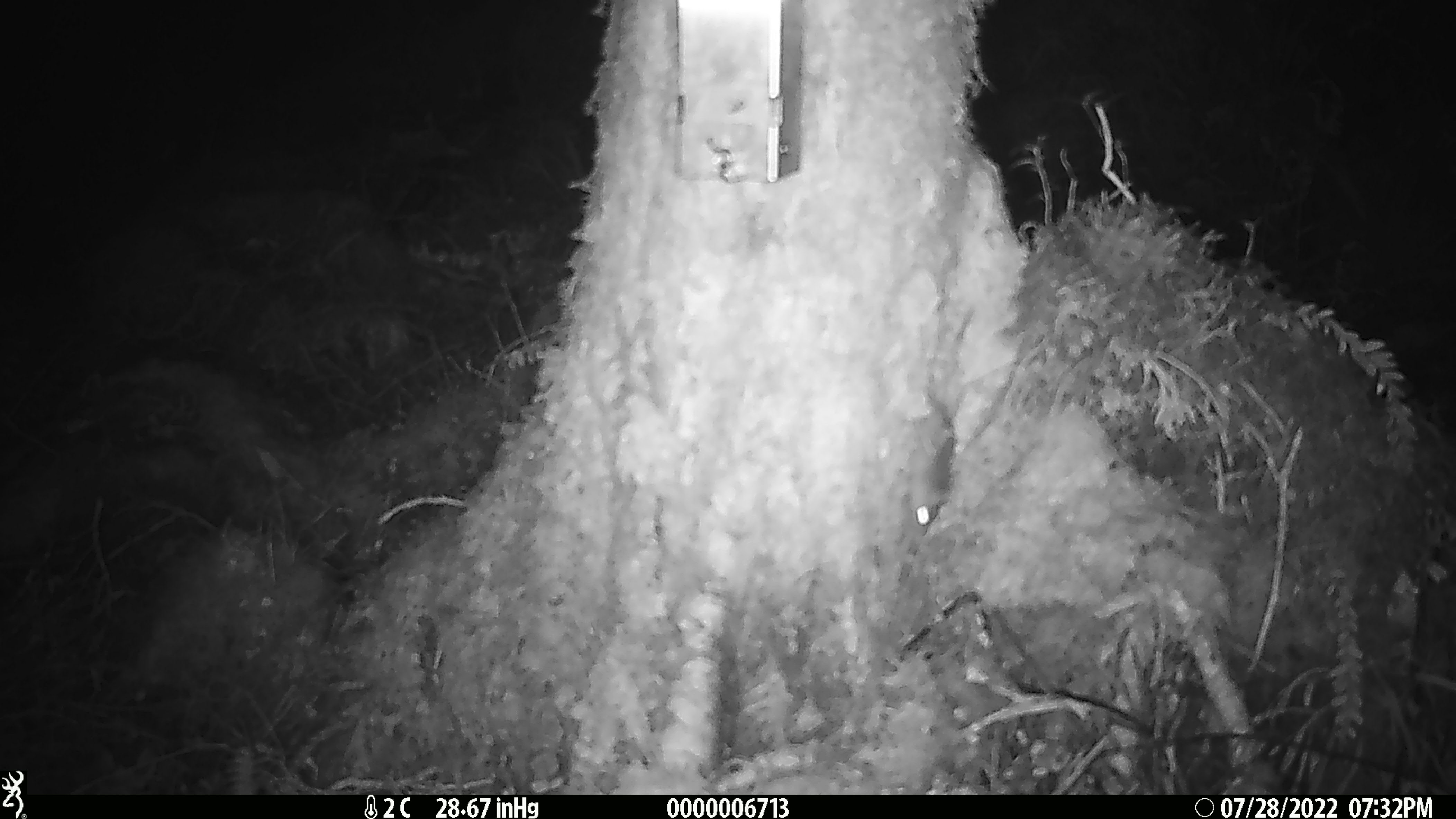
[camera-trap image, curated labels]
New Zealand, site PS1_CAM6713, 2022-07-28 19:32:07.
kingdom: Animalia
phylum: Chordata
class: Mammalia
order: Rodentia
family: Muridae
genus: Mus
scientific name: Mus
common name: mouse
Mouse (Mus).